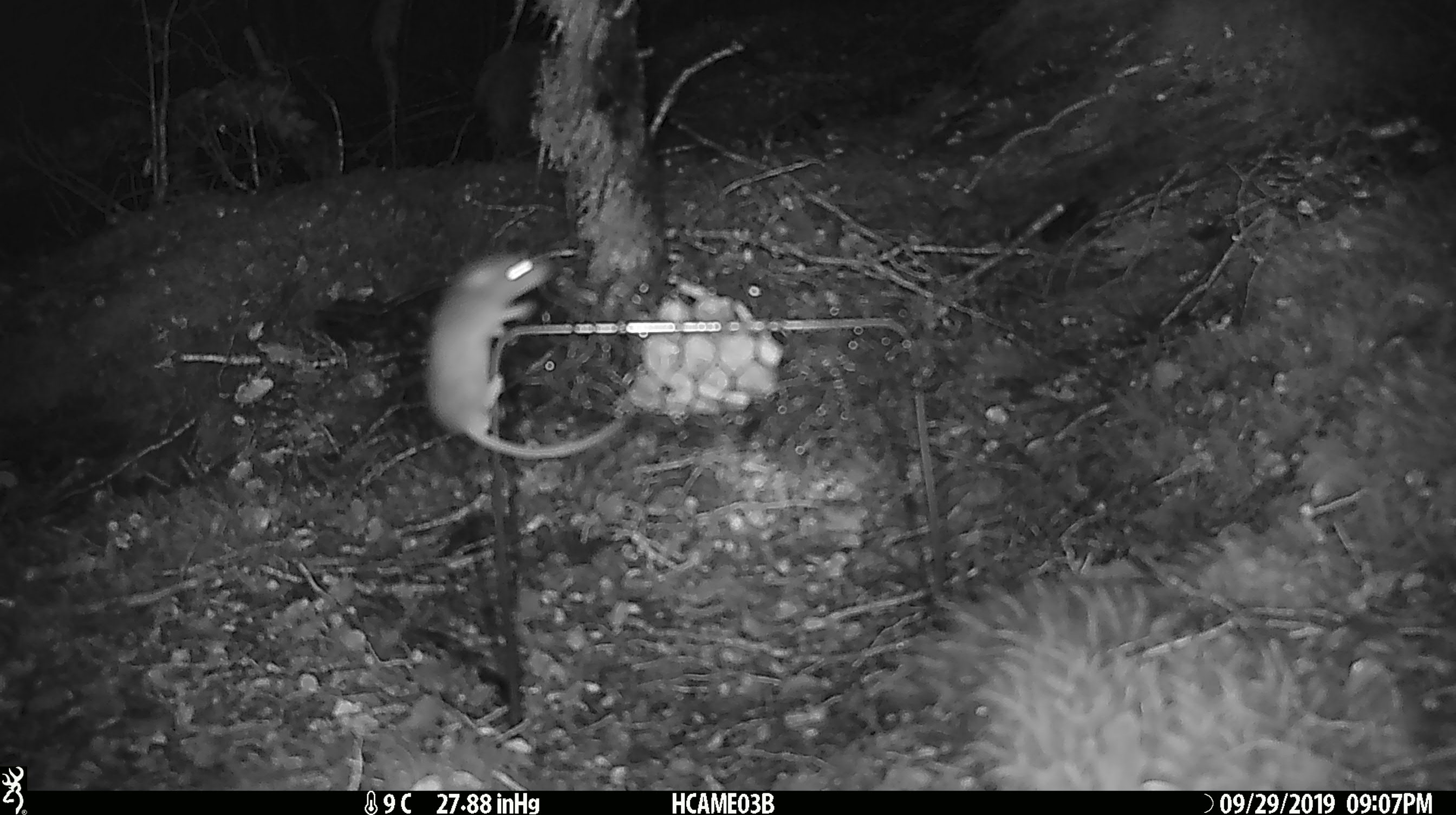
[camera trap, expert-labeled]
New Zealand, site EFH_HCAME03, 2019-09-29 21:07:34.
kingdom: Animalia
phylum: Chordata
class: Mammalia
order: Rodentia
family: Muridae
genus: Mus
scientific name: Mus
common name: mouse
Mouse (Mus).